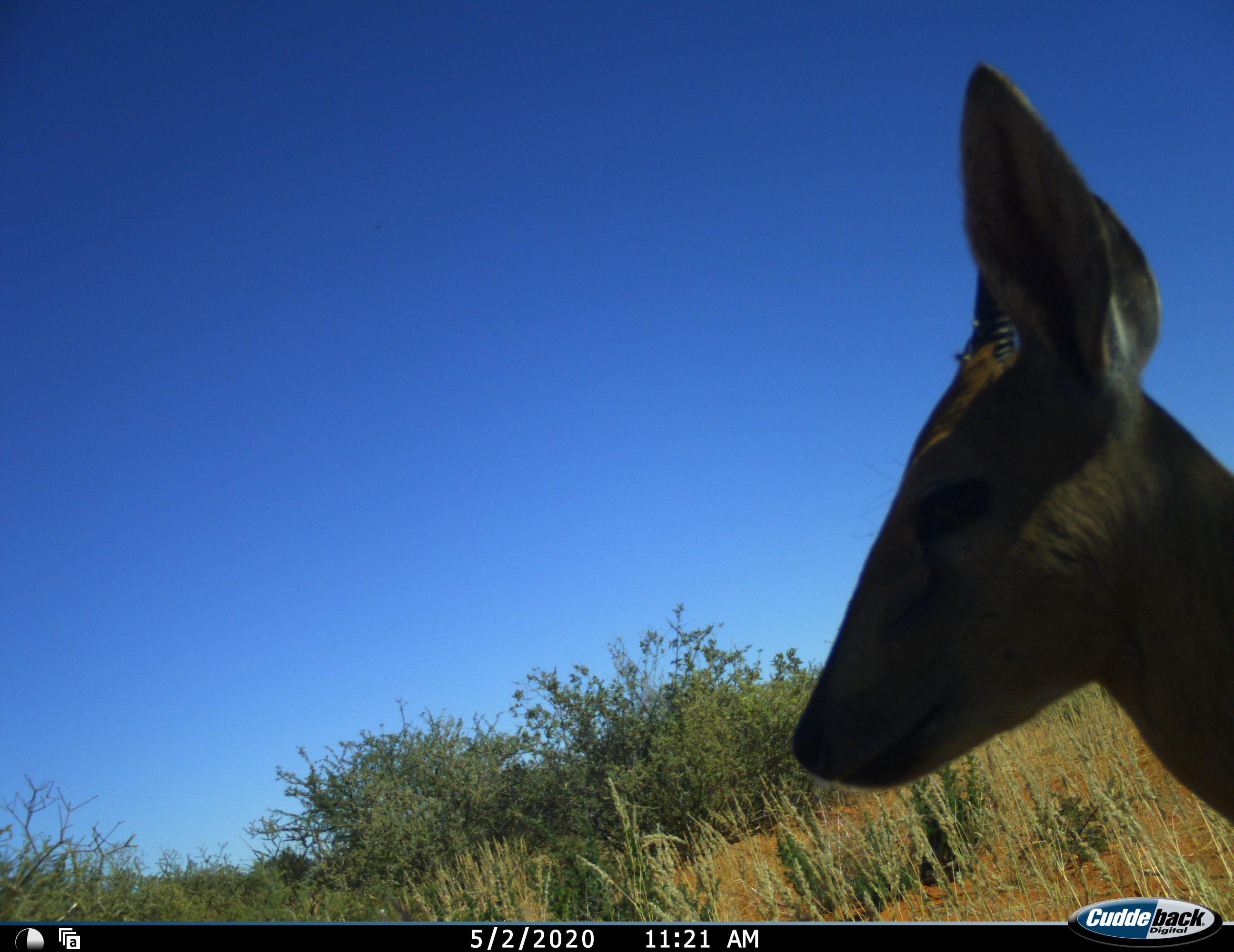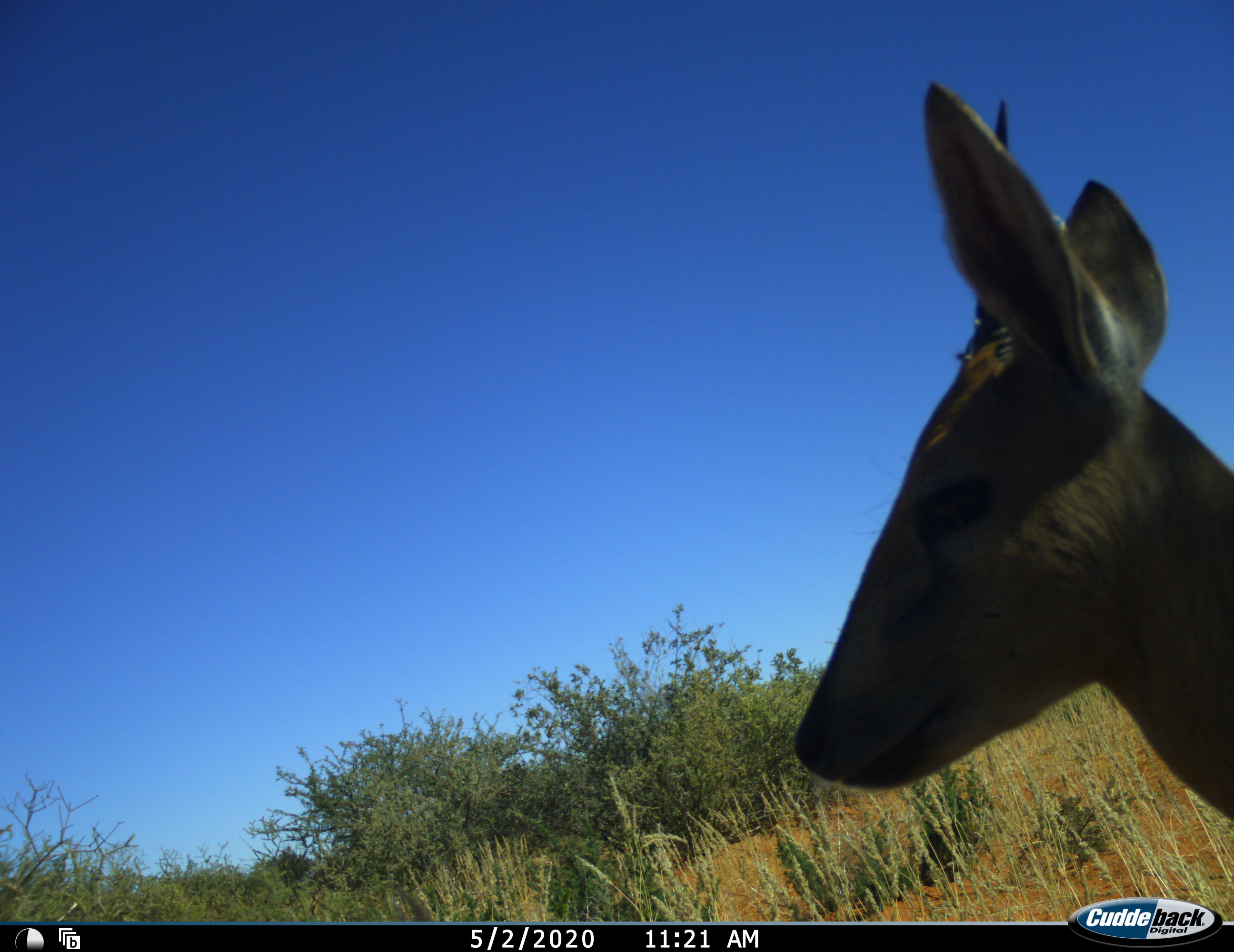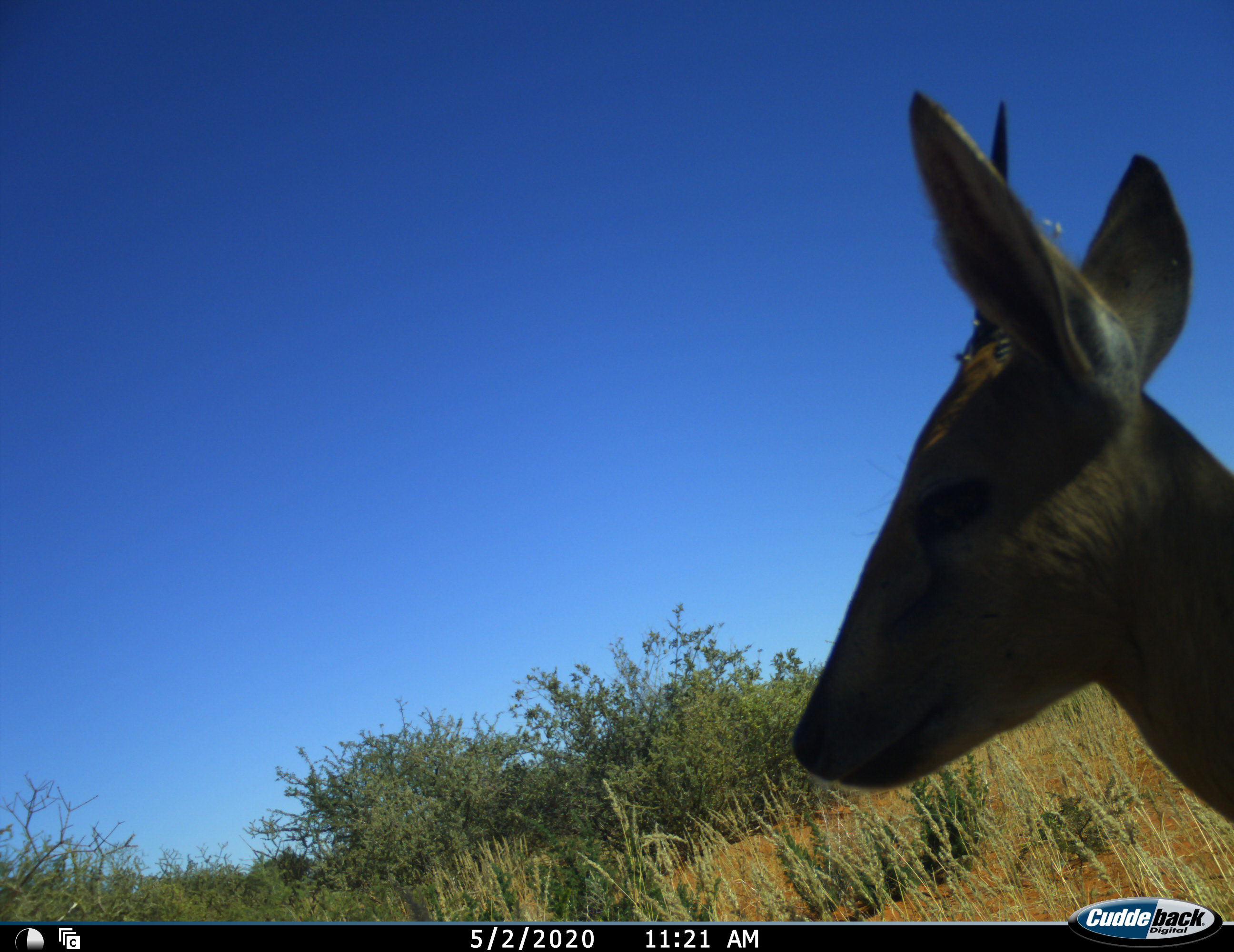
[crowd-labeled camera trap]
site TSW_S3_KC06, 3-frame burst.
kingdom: Animalia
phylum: Chordata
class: Mammalia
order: Artiodactyla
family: Bovidae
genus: Sylvicapra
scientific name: Sylvicapra grimmia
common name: common duiker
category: duikercommongrey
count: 1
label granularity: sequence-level